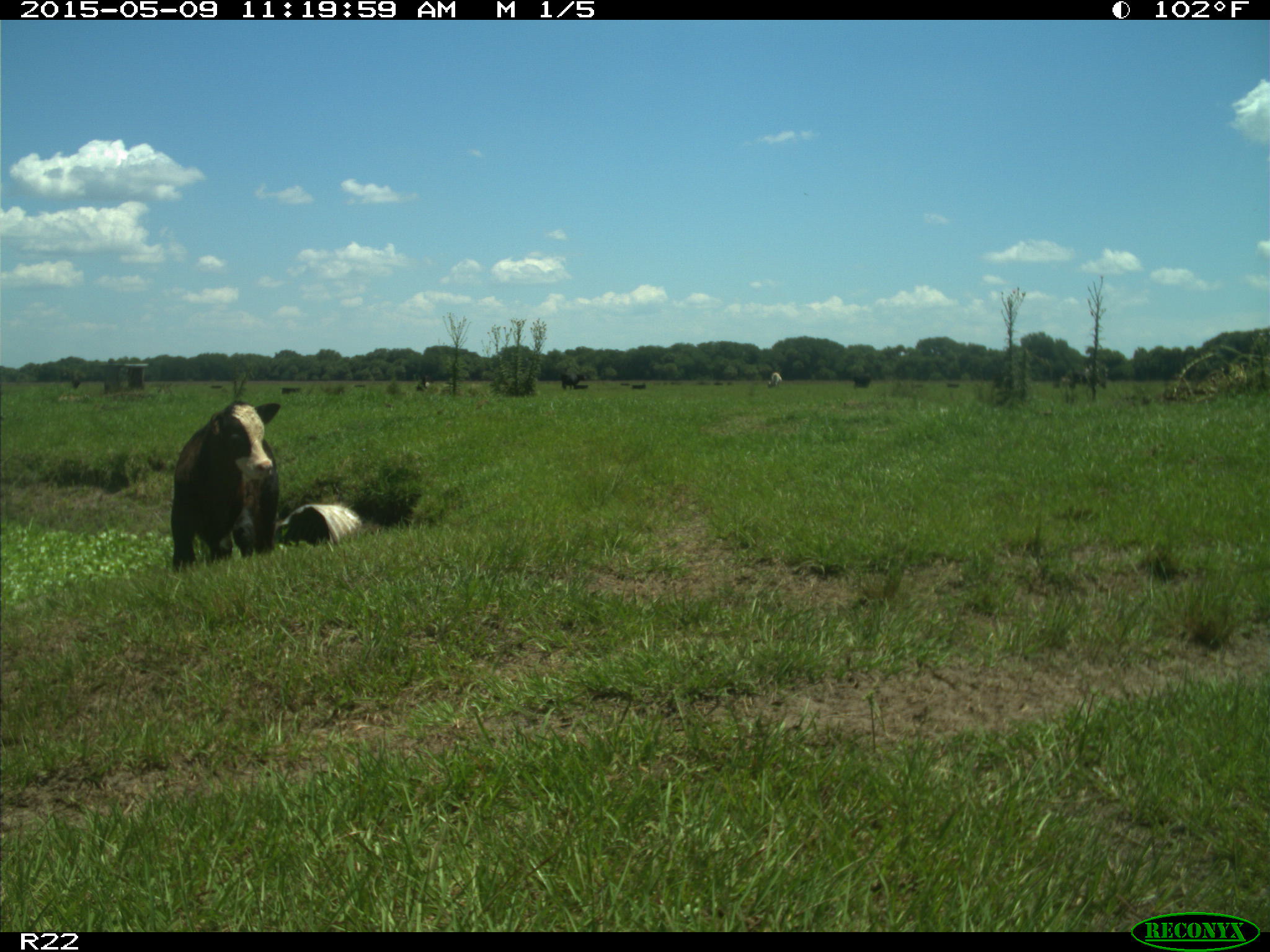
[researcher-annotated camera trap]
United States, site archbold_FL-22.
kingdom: Animalia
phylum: Chordata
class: Mammalia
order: Artiodactyla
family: Bovidae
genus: Bos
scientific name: Bos taurus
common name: domestic cow